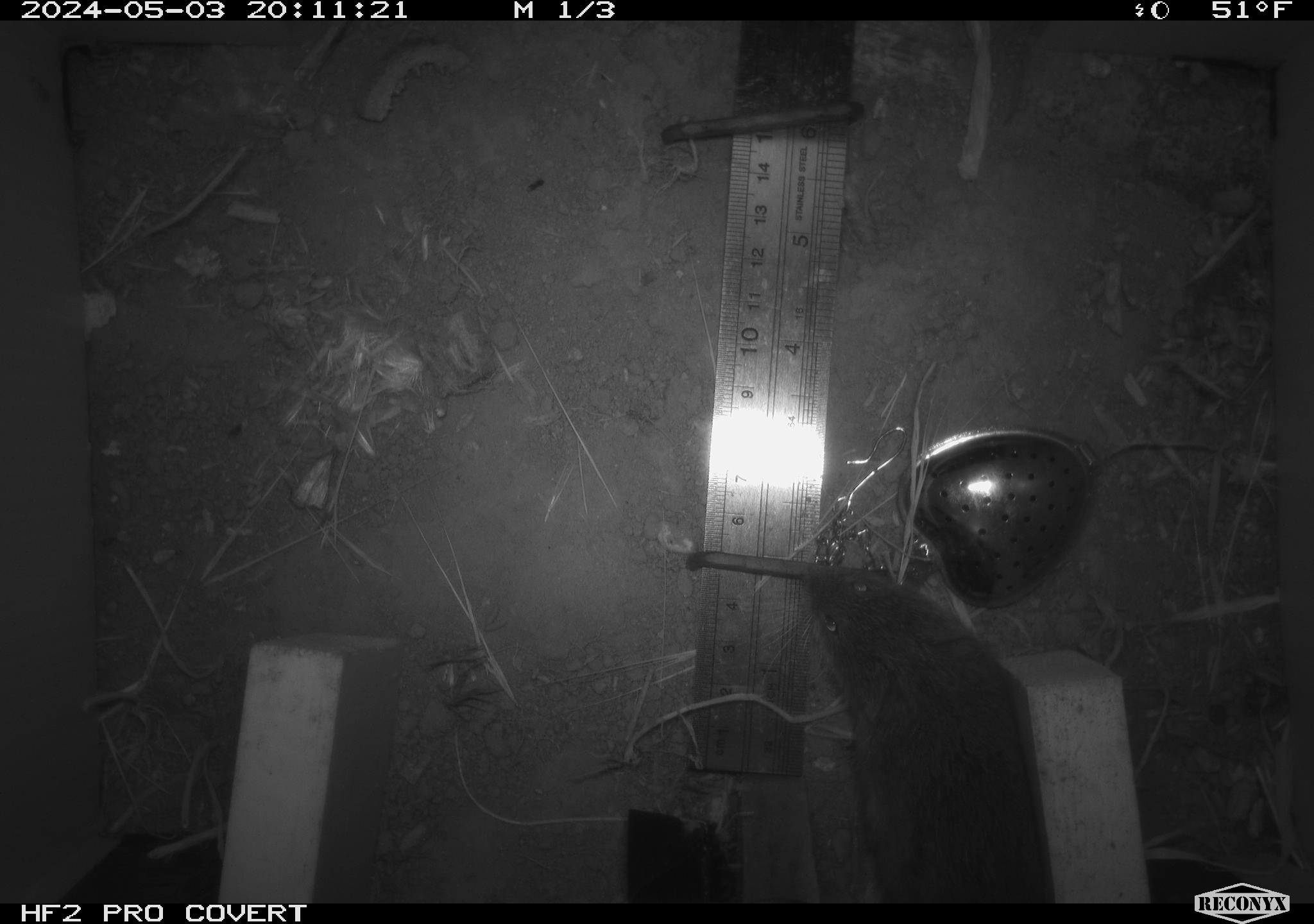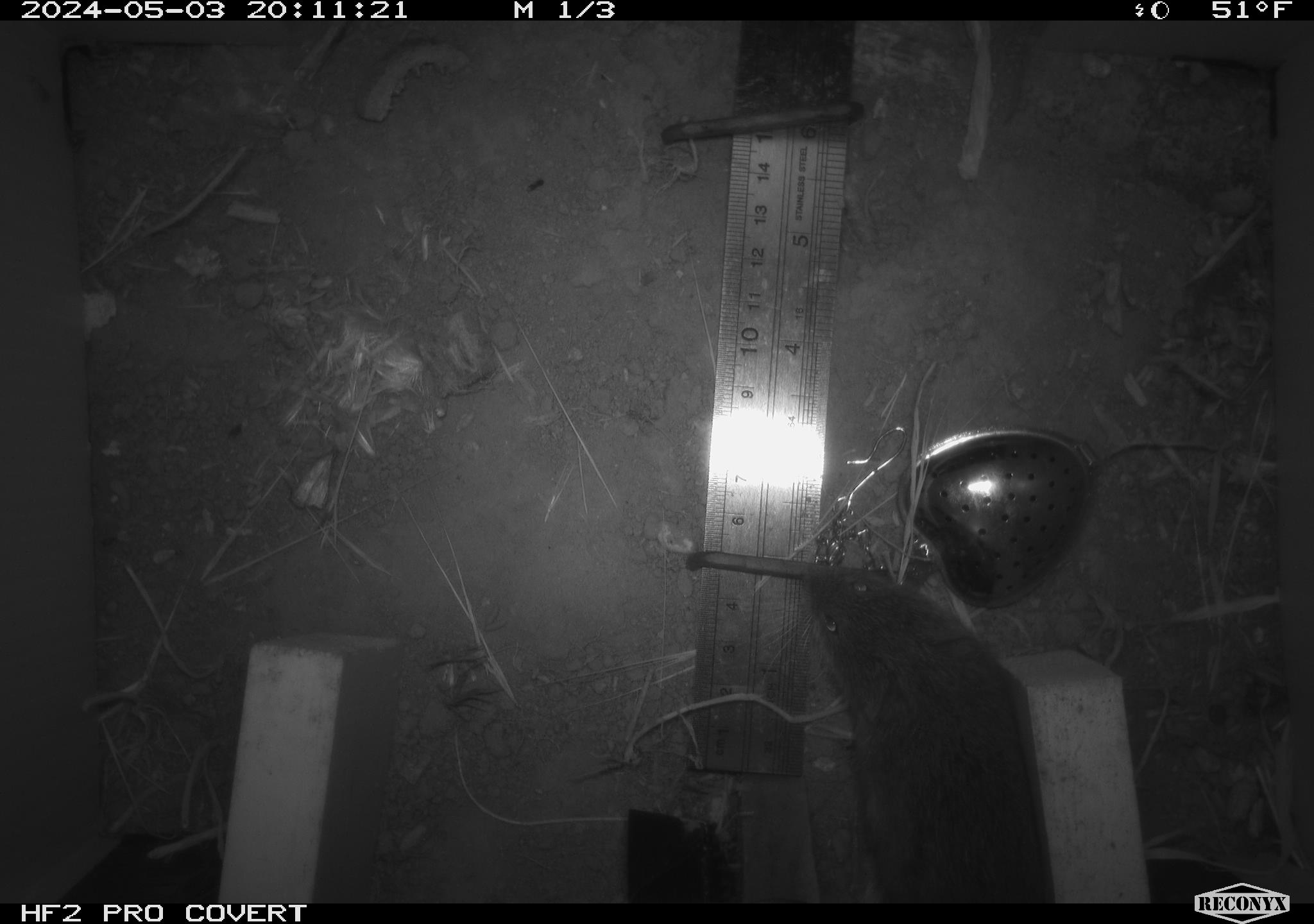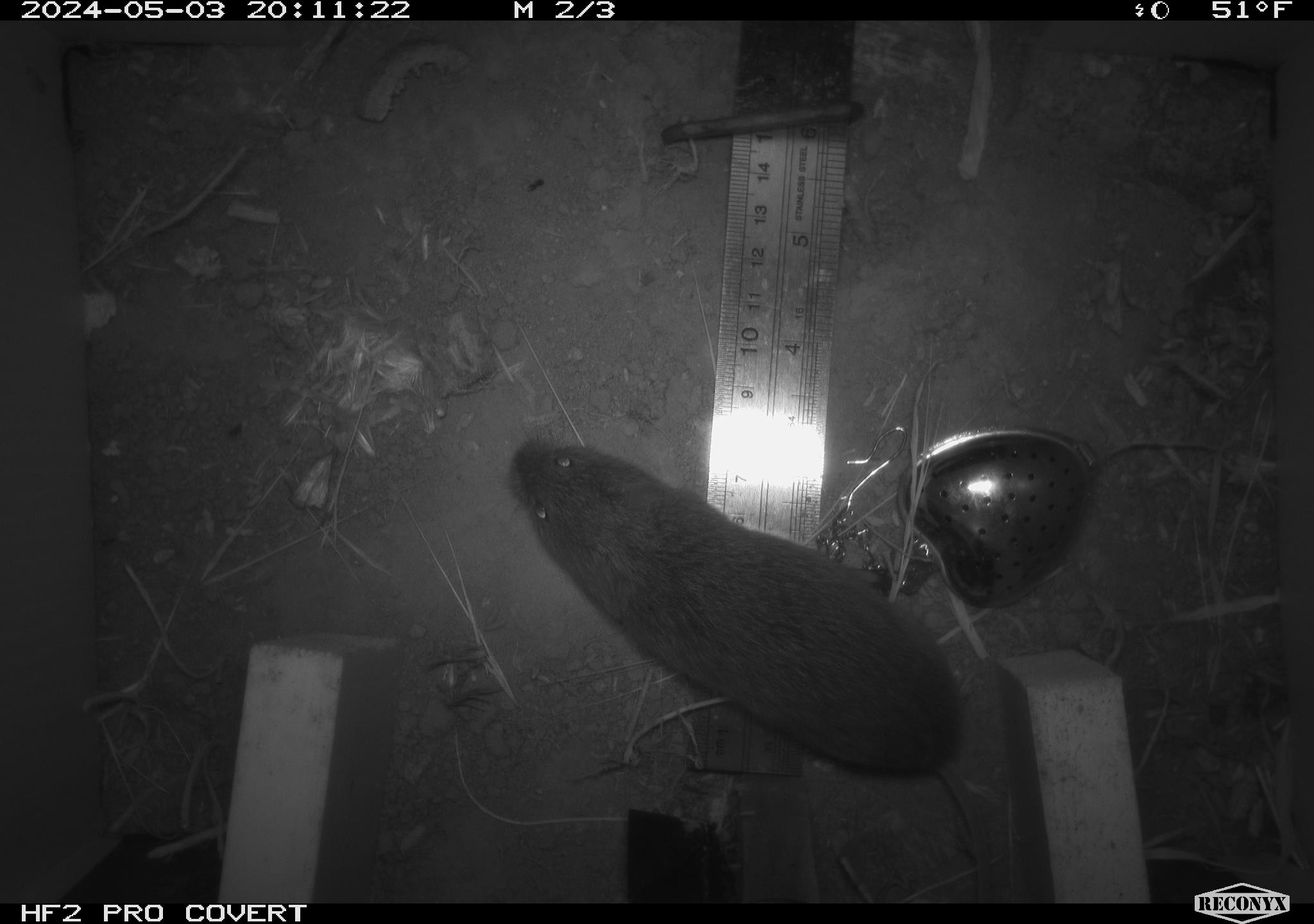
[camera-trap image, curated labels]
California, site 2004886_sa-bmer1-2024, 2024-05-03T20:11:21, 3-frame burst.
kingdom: Animalia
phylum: Chordata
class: Mammalia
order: Rodentia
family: Cricetidae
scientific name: Arvicolinae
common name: voles, lemmings, and muskrats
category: arvicolinae subfamily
Arvicolinae subfamily (voles, lemmings, and muskrats) (Arvicolinae).